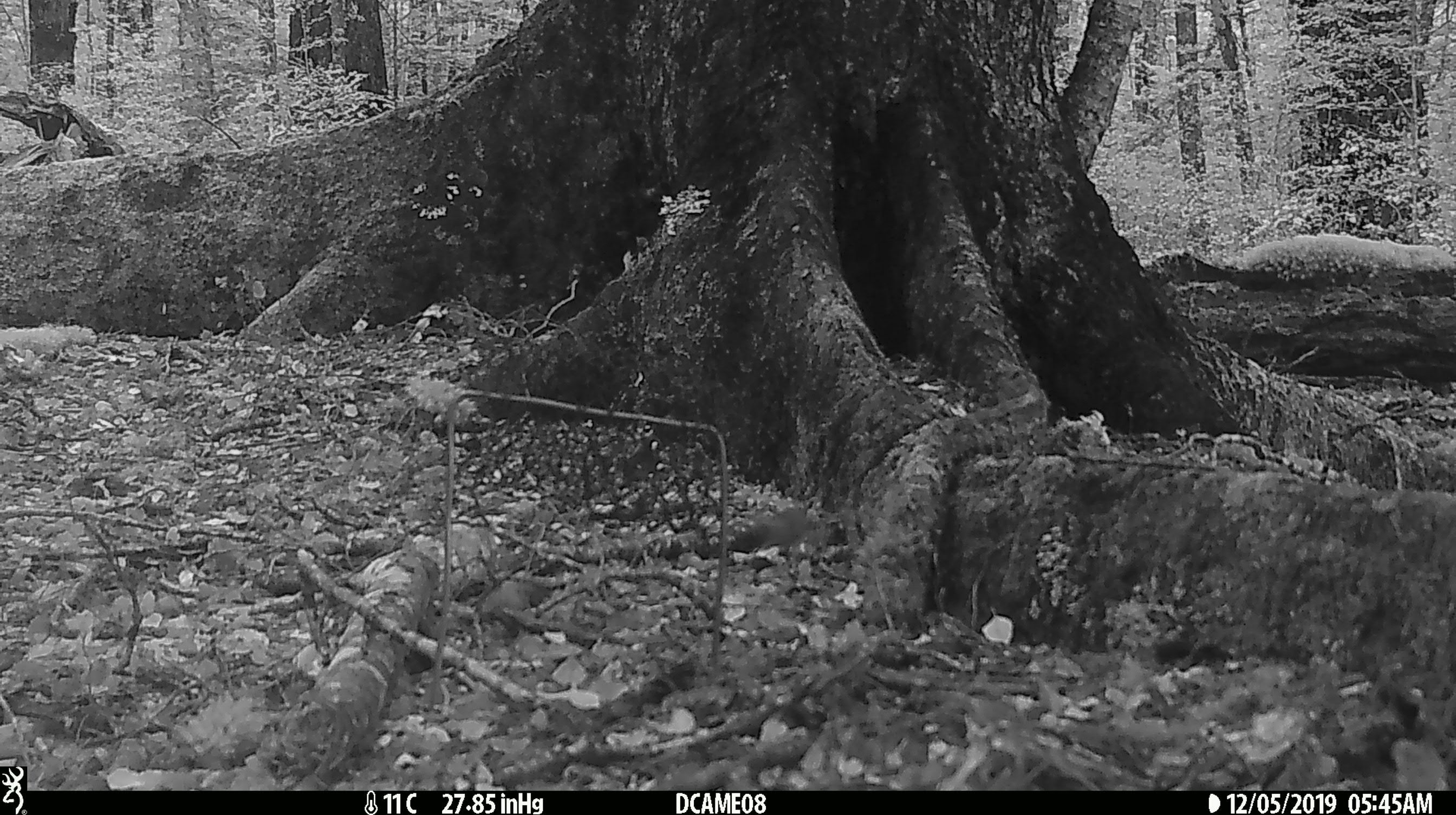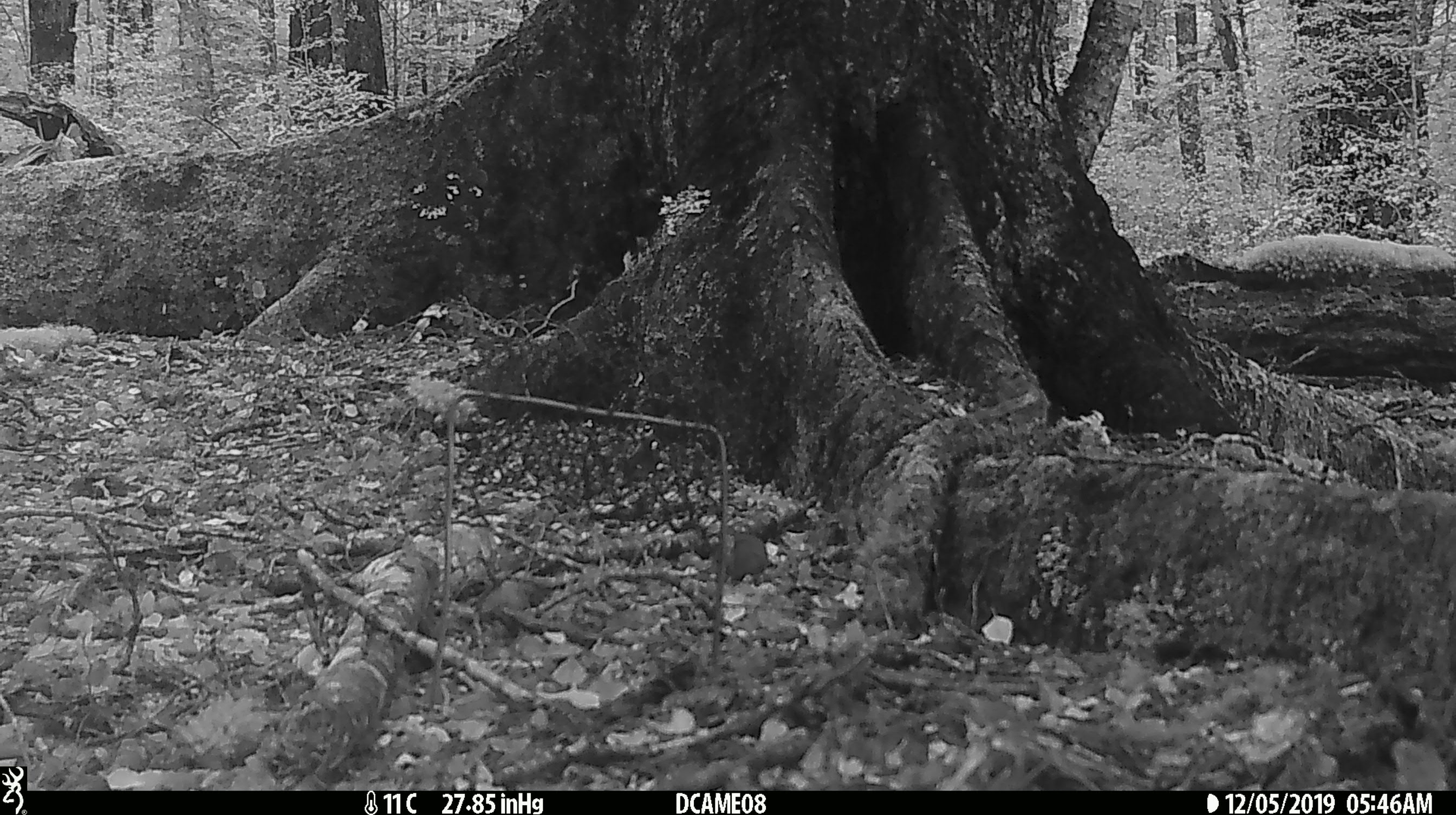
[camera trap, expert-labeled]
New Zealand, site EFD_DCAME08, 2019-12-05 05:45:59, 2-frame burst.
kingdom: Animalia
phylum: Chordata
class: Mammalia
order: Rodentia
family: Muridae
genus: Mus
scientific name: Mus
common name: mouse